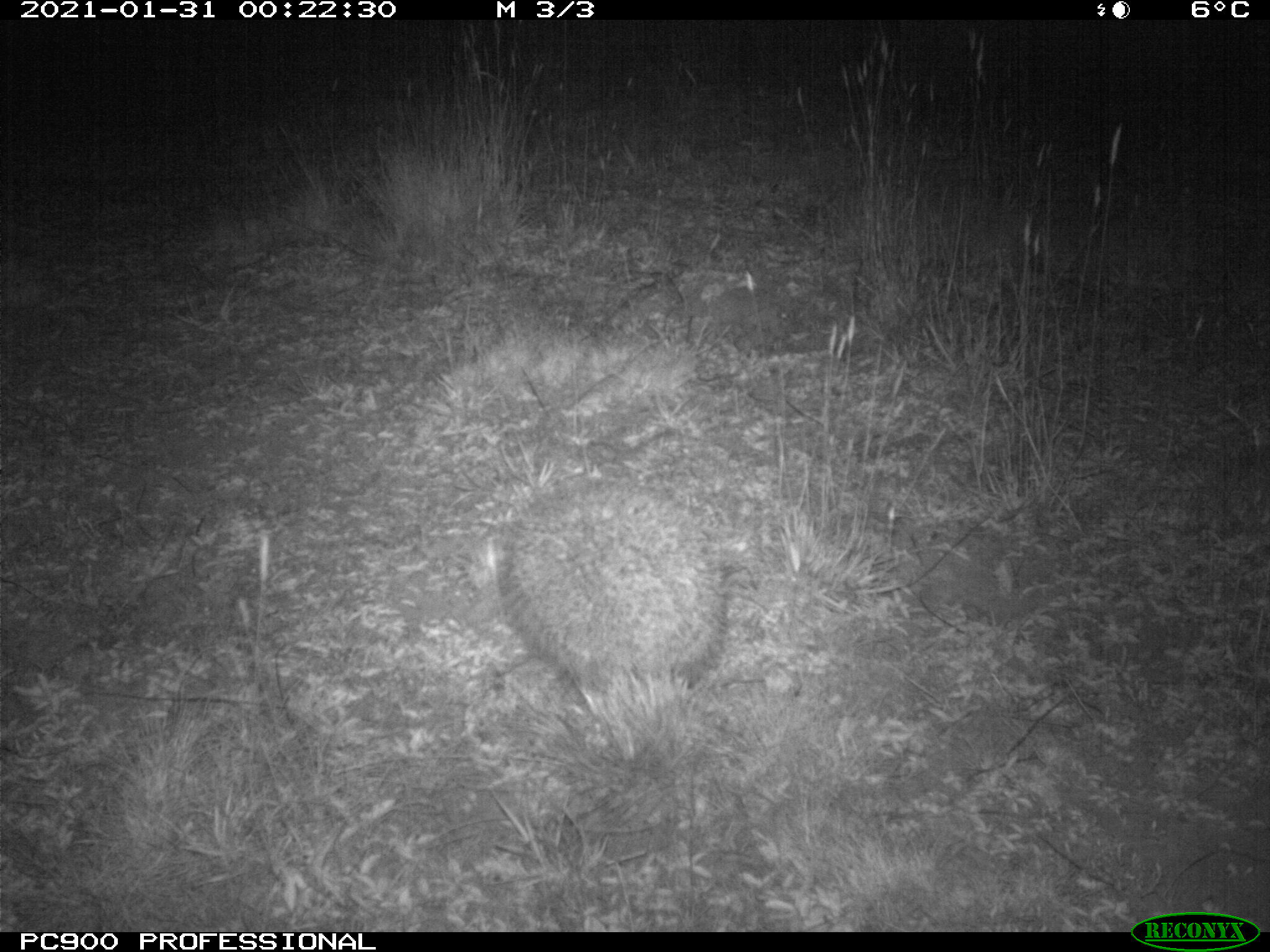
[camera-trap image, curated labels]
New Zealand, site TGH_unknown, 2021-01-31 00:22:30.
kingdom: Animalia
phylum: Chordata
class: Mammalia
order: Eulipotyphla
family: Erinaceidae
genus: Erinaceus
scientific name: Erinaceus europaeus europaeus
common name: european hedgehog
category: hedgehog